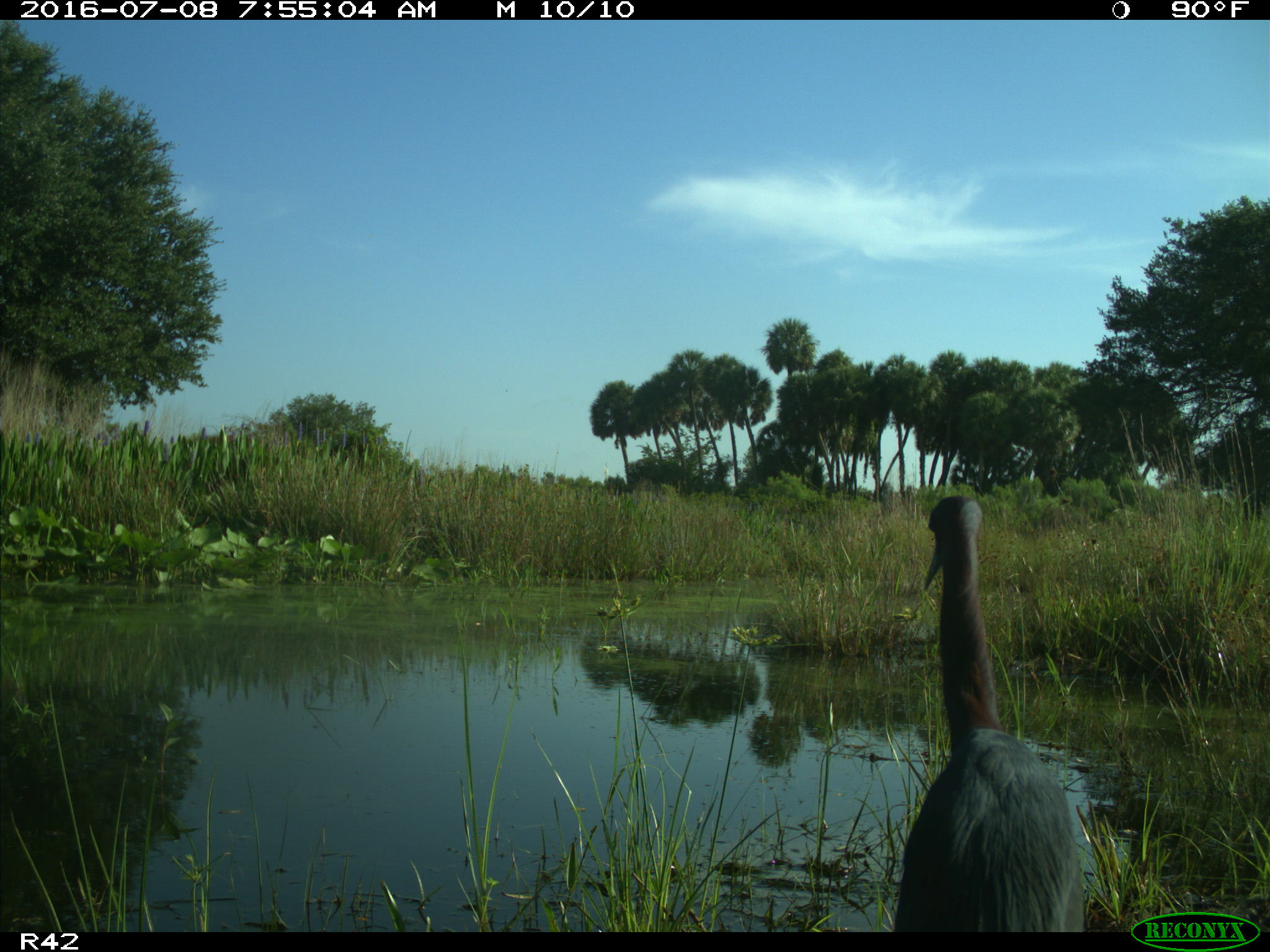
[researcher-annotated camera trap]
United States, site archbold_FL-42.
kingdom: Animalia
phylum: Chordata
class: Aves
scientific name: Aves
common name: birds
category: unidentified bird